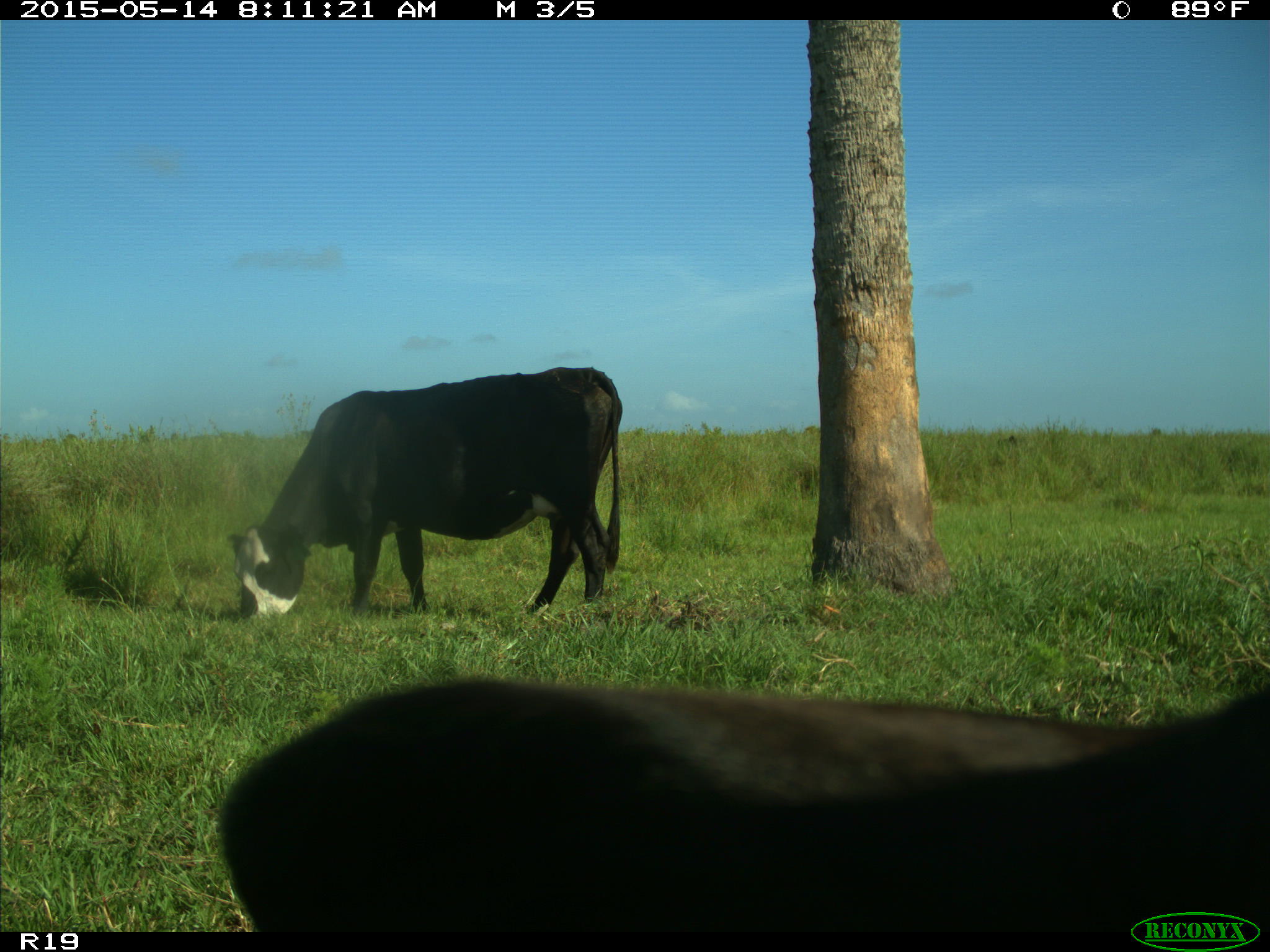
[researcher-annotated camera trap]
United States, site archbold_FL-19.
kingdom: Animalia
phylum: Chordata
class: Mammalia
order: Artiodactyla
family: Bovidae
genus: Bos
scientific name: Bos taurus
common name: domestic cow